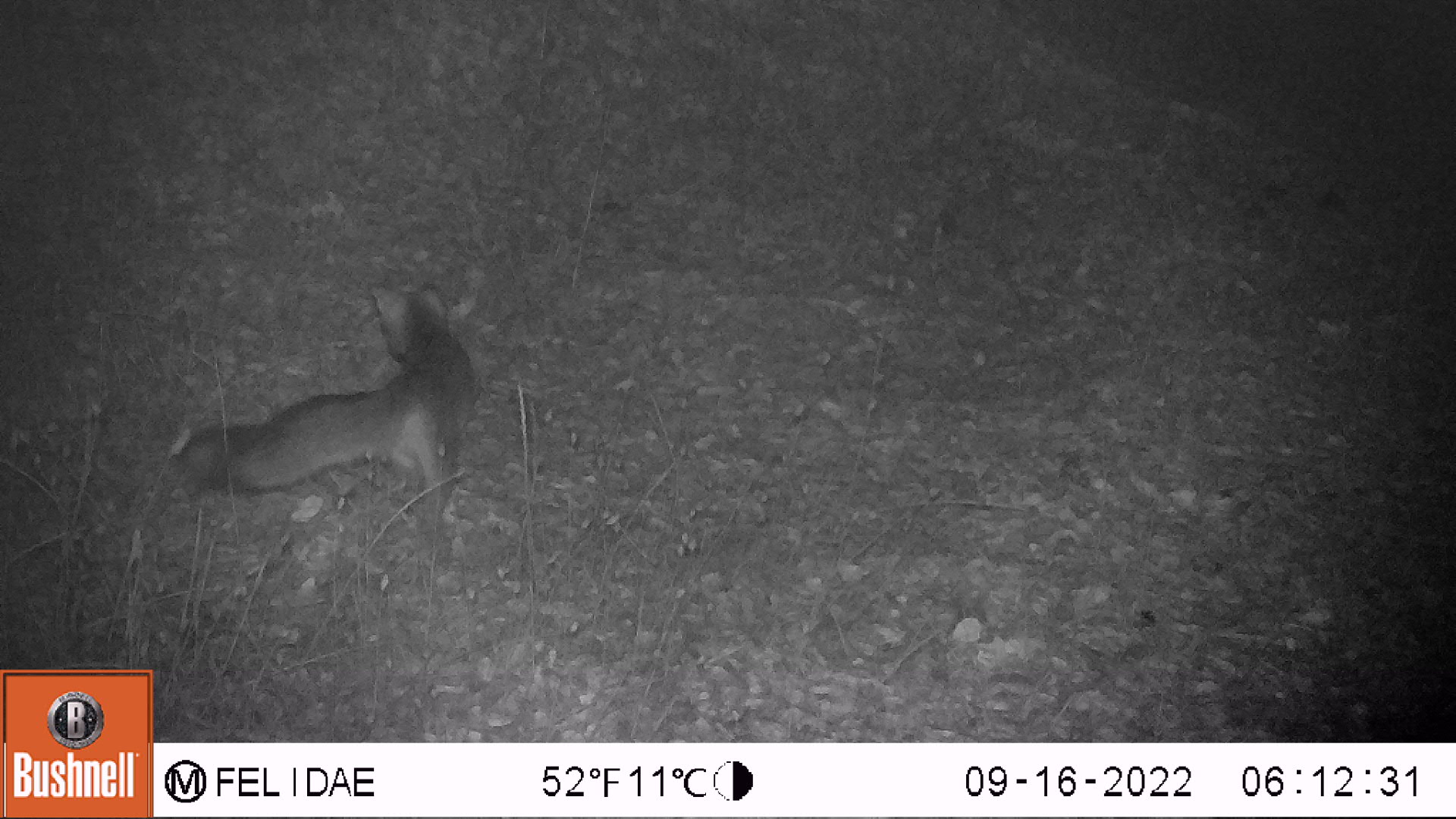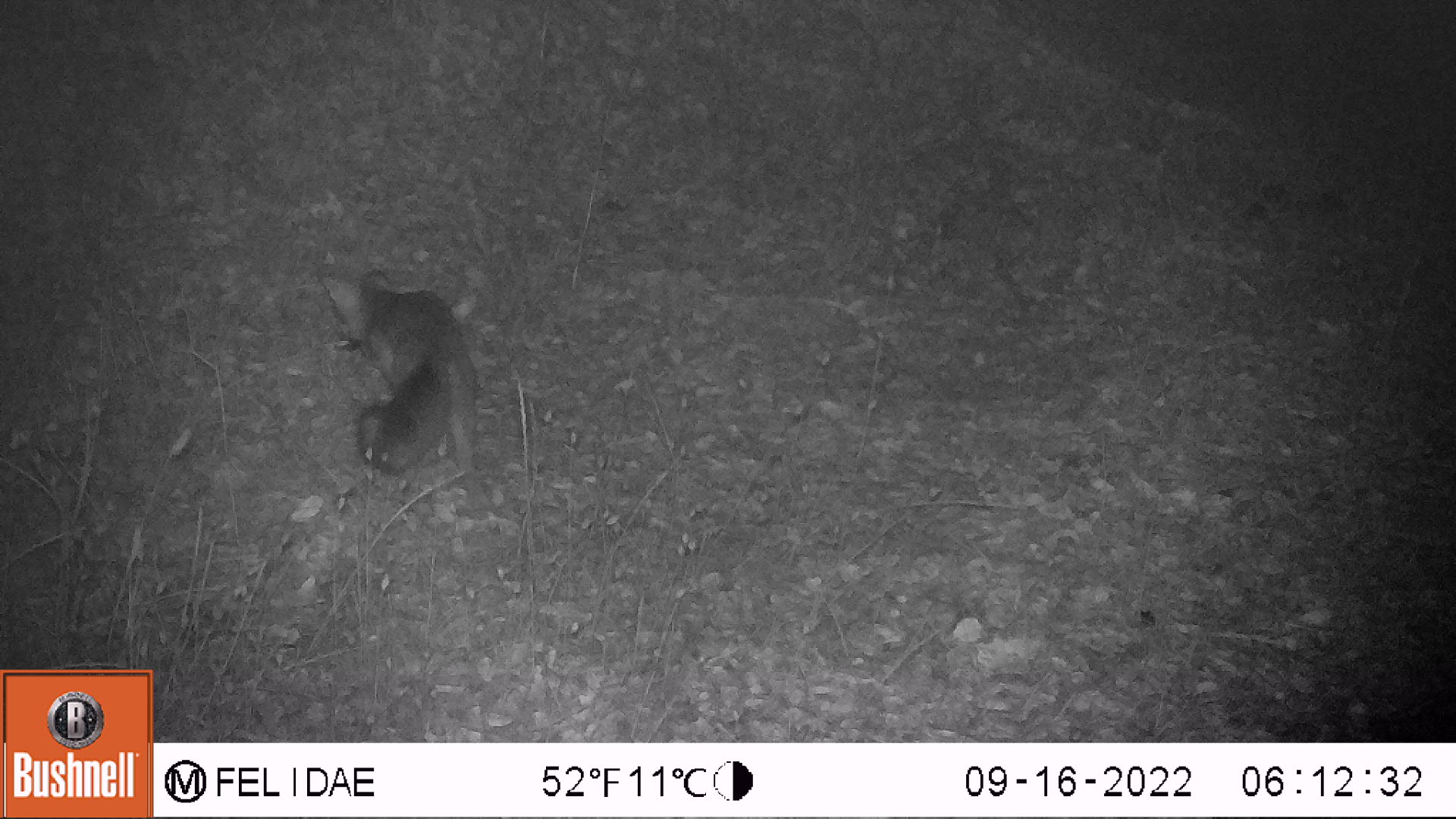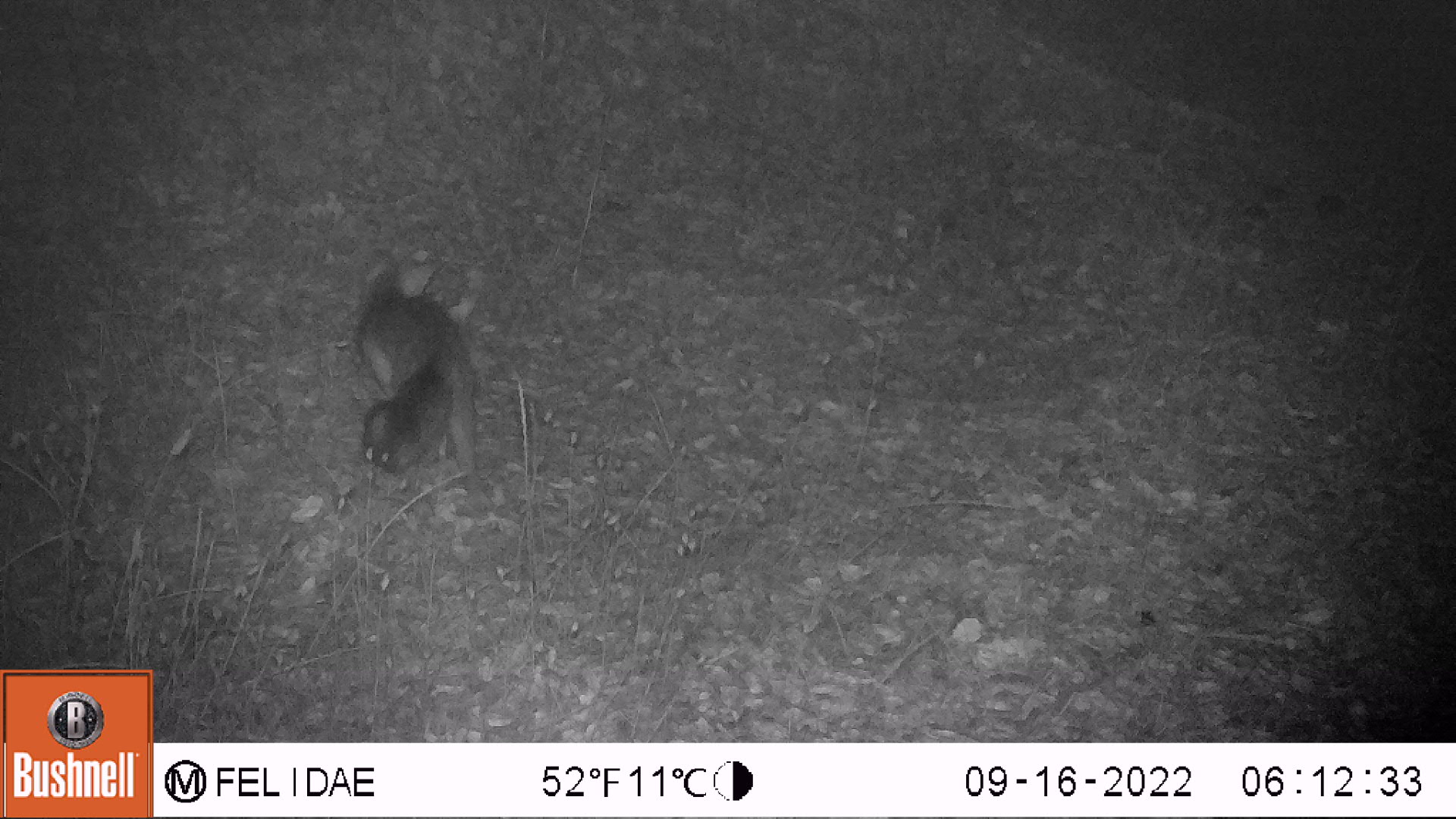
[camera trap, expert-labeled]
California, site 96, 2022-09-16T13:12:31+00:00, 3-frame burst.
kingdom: Animalia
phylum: Chordata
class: Mammalia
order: Carnivora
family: Canidae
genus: Urocyon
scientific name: Urocyon cinereoargenteus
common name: gray fox